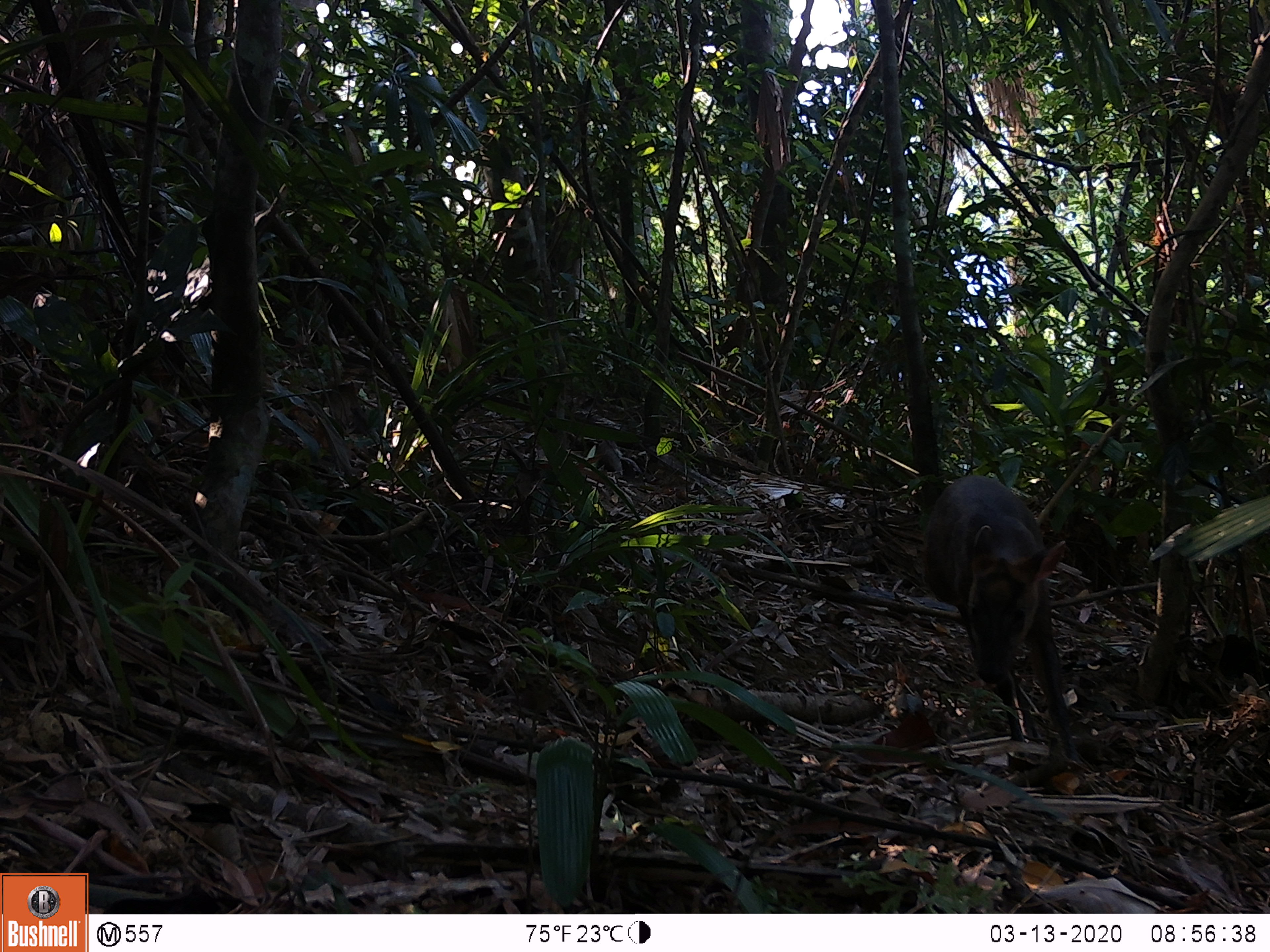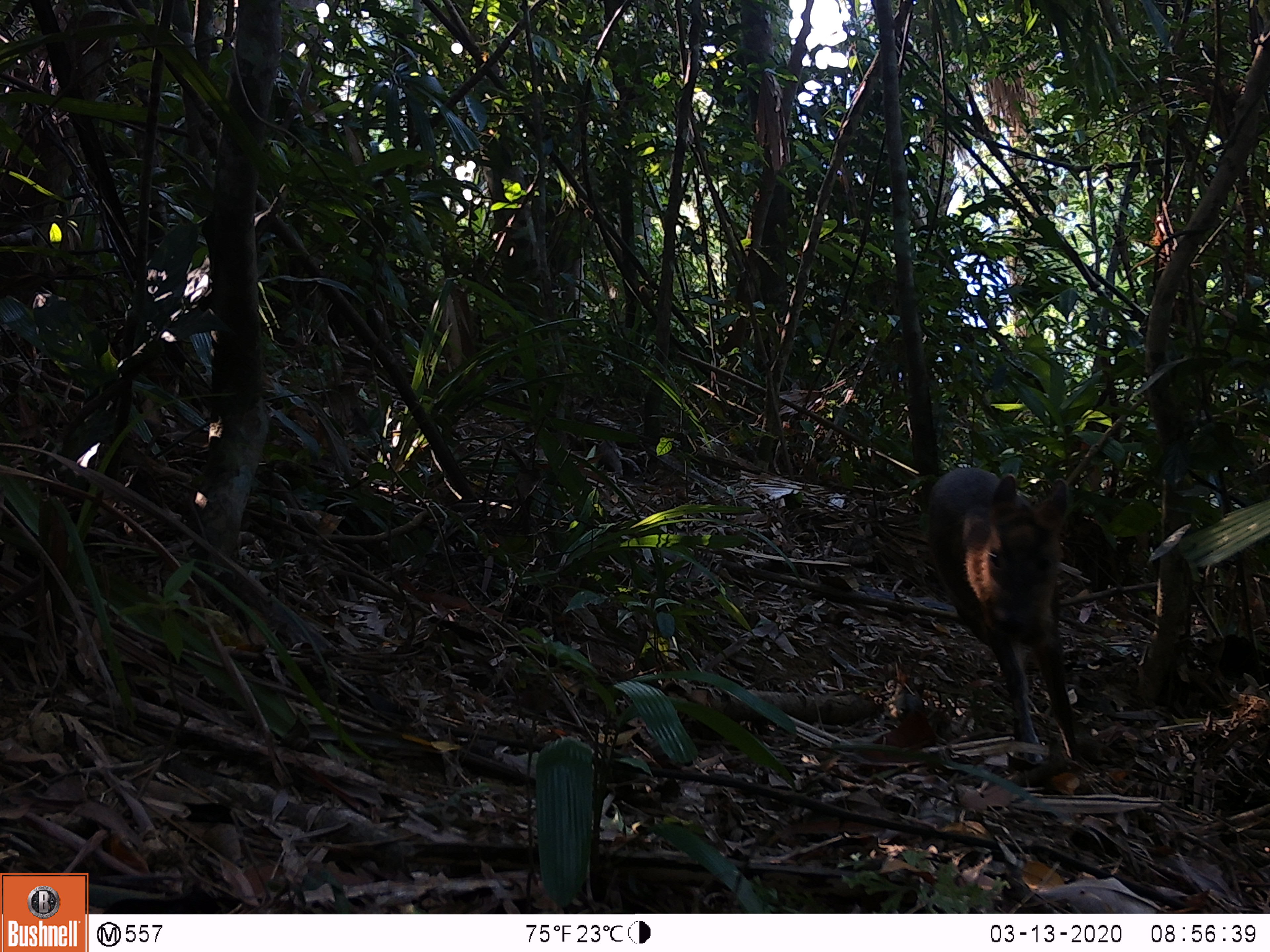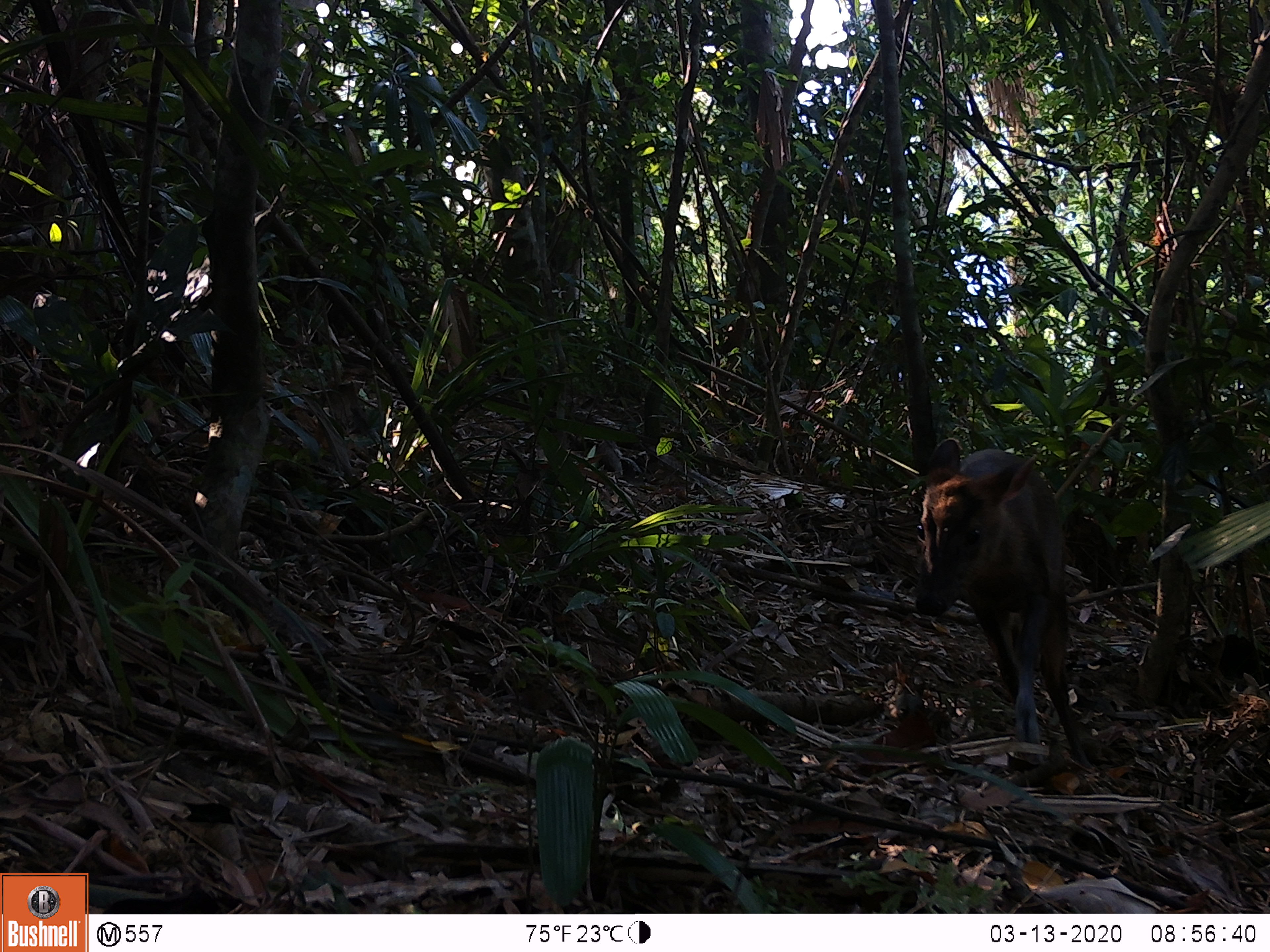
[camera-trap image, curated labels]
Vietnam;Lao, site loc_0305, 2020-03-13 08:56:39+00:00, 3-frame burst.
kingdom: Animalia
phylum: Chordata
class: Mammalia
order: Artiodactyla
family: Cervidae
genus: Muntiacus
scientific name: Muntiacus rooseveltorum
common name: roosevelt's muntjac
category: roosevelts muntjac group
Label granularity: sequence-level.